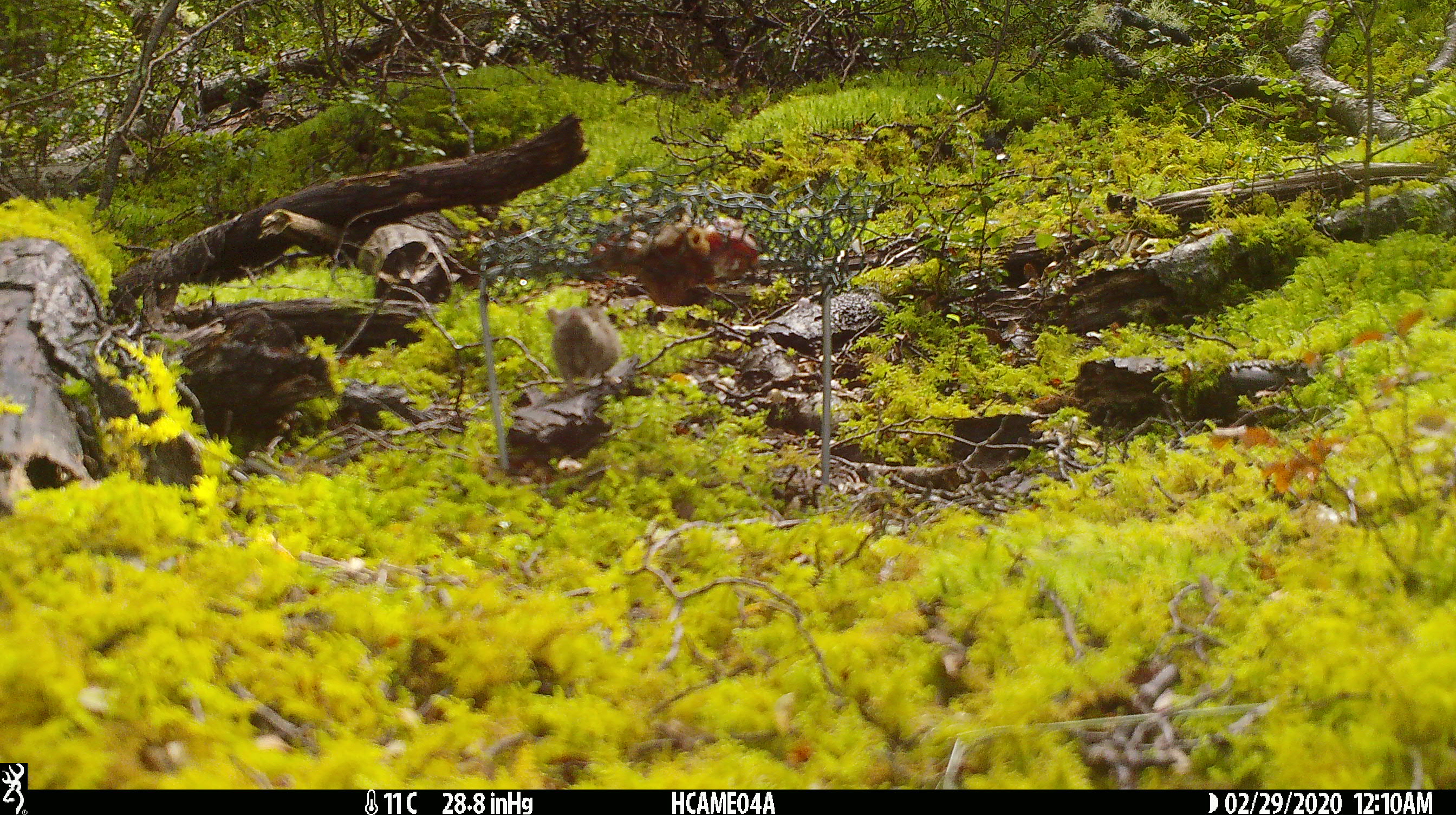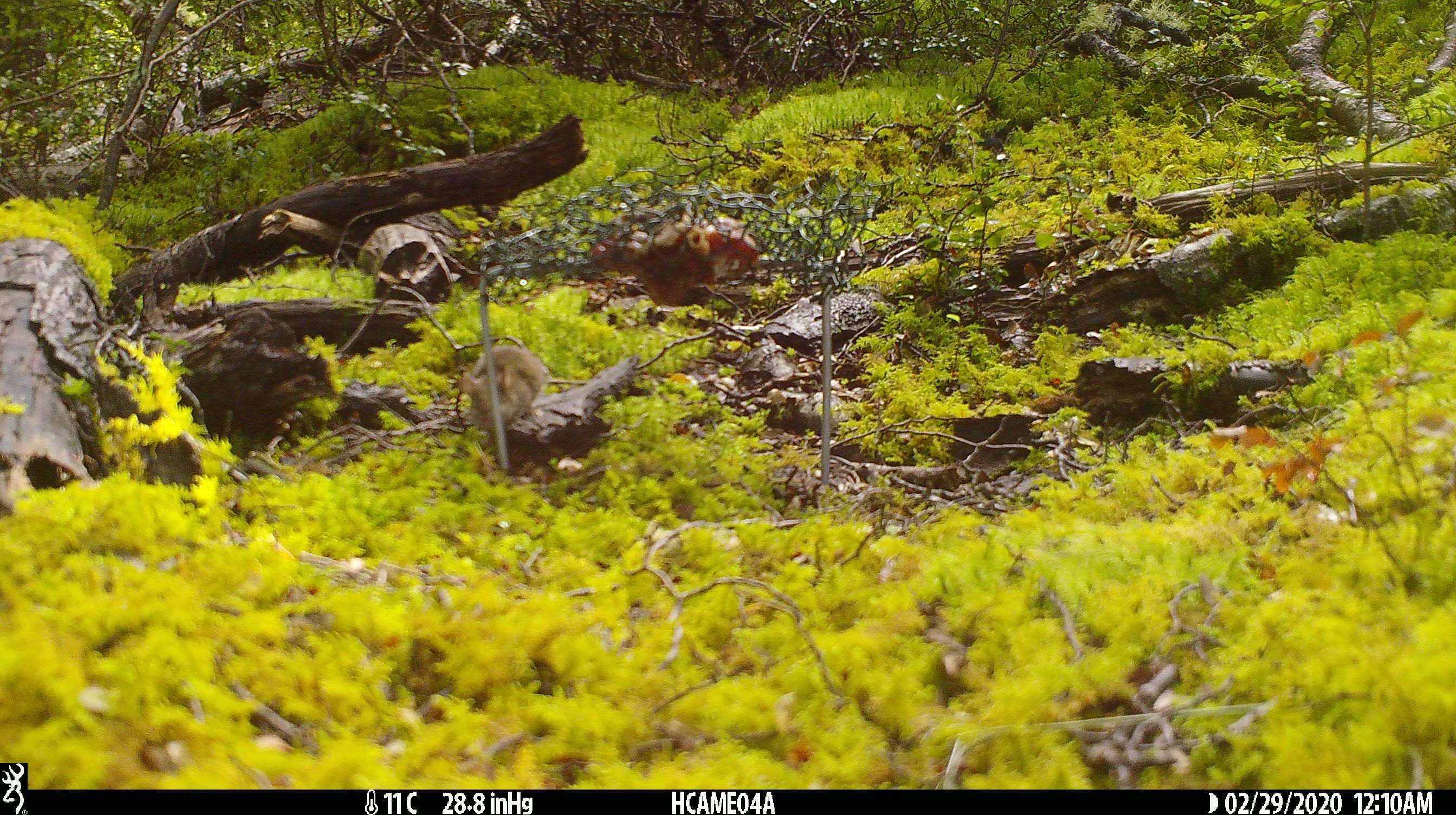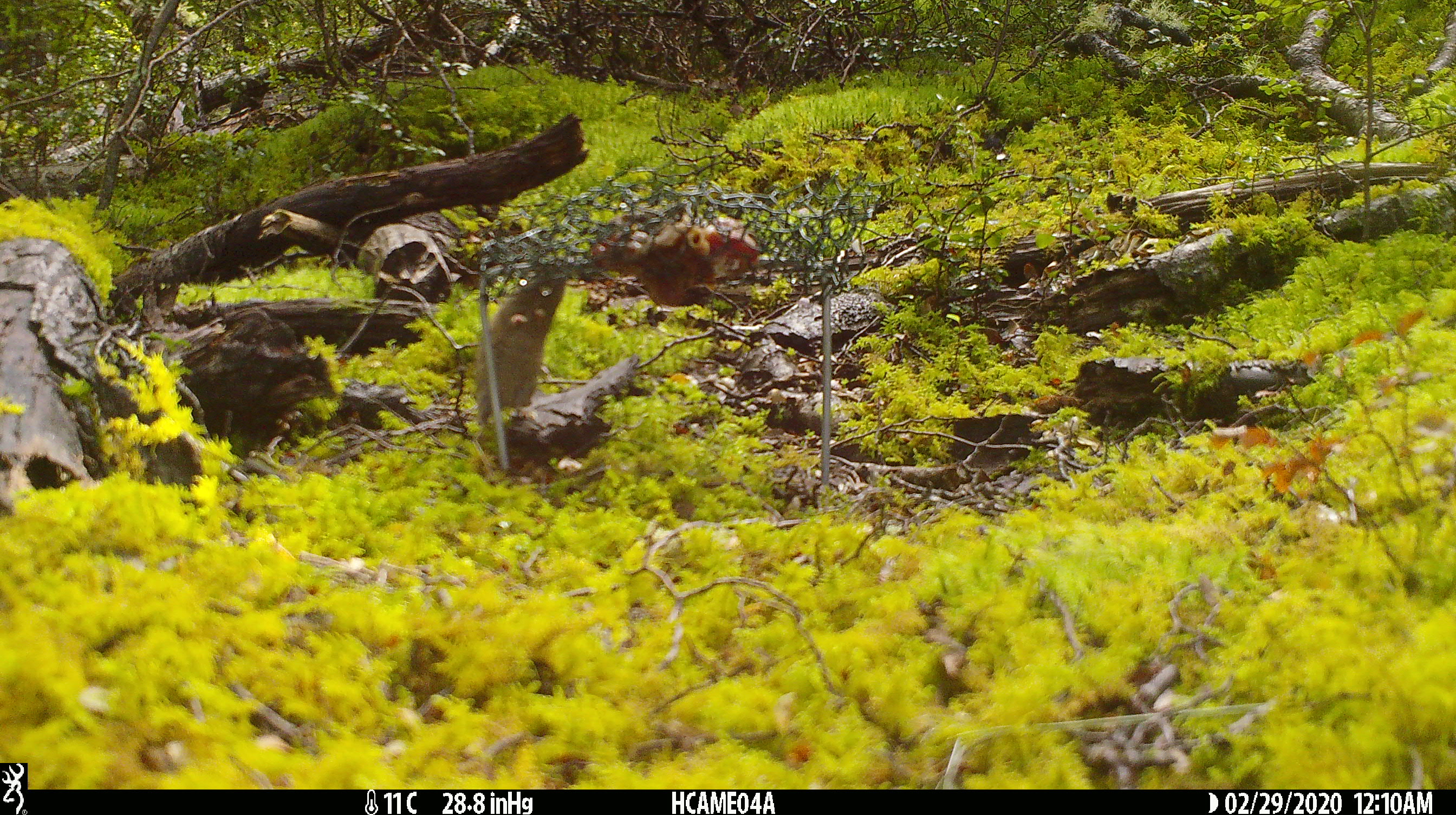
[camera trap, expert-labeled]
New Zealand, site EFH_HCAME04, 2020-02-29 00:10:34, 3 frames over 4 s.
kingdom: Animalia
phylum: Chordata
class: Mammalia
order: Rodentia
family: Muridae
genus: Mus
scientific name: Mus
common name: mouse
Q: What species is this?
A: Mouse (Mus).